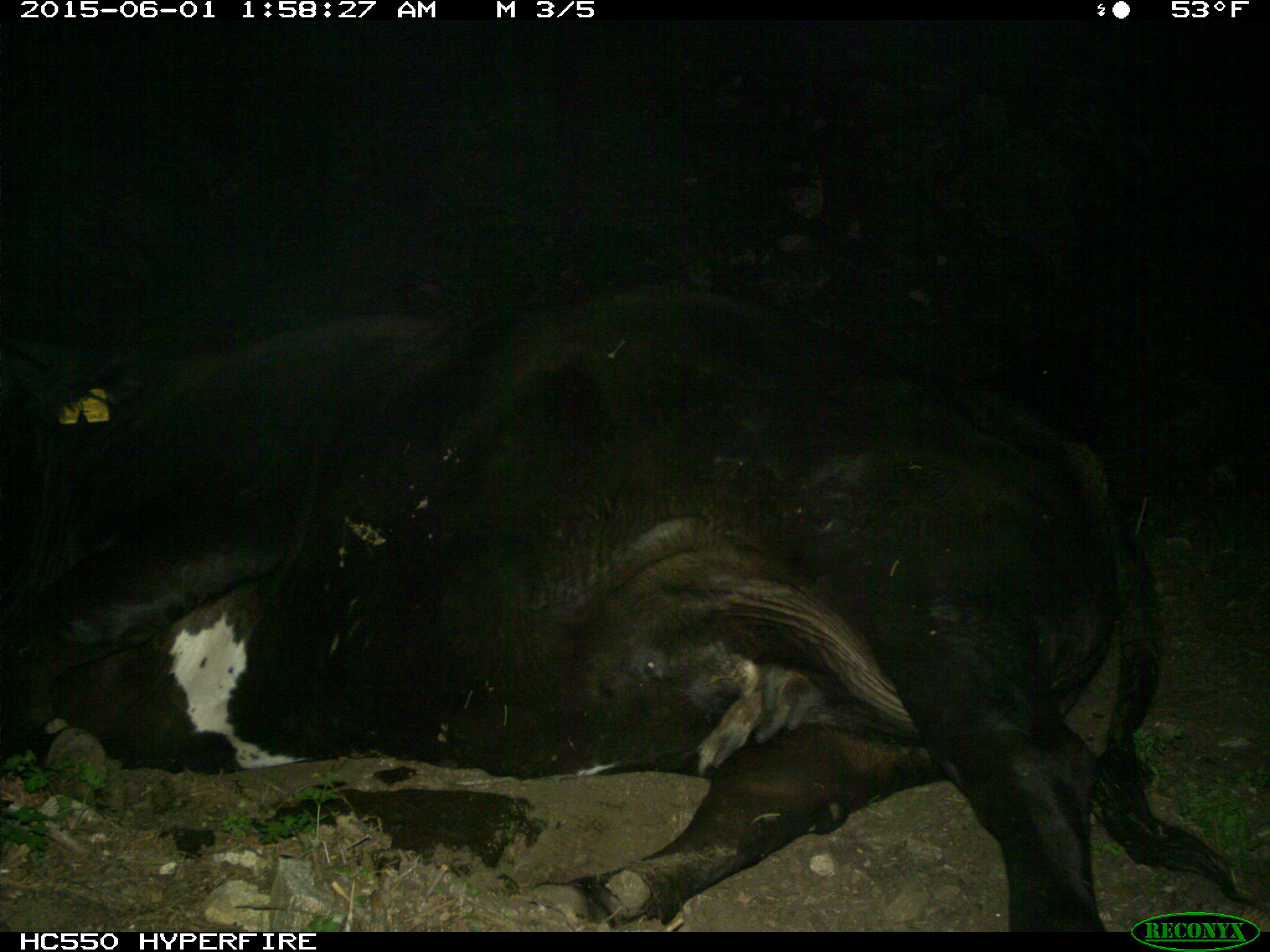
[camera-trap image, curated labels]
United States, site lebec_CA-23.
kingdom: Animalia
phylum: Chordata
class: Mammalia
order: Artiodactyla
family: Bovidae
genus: Bos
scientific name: Bos taurus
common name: domestic cow